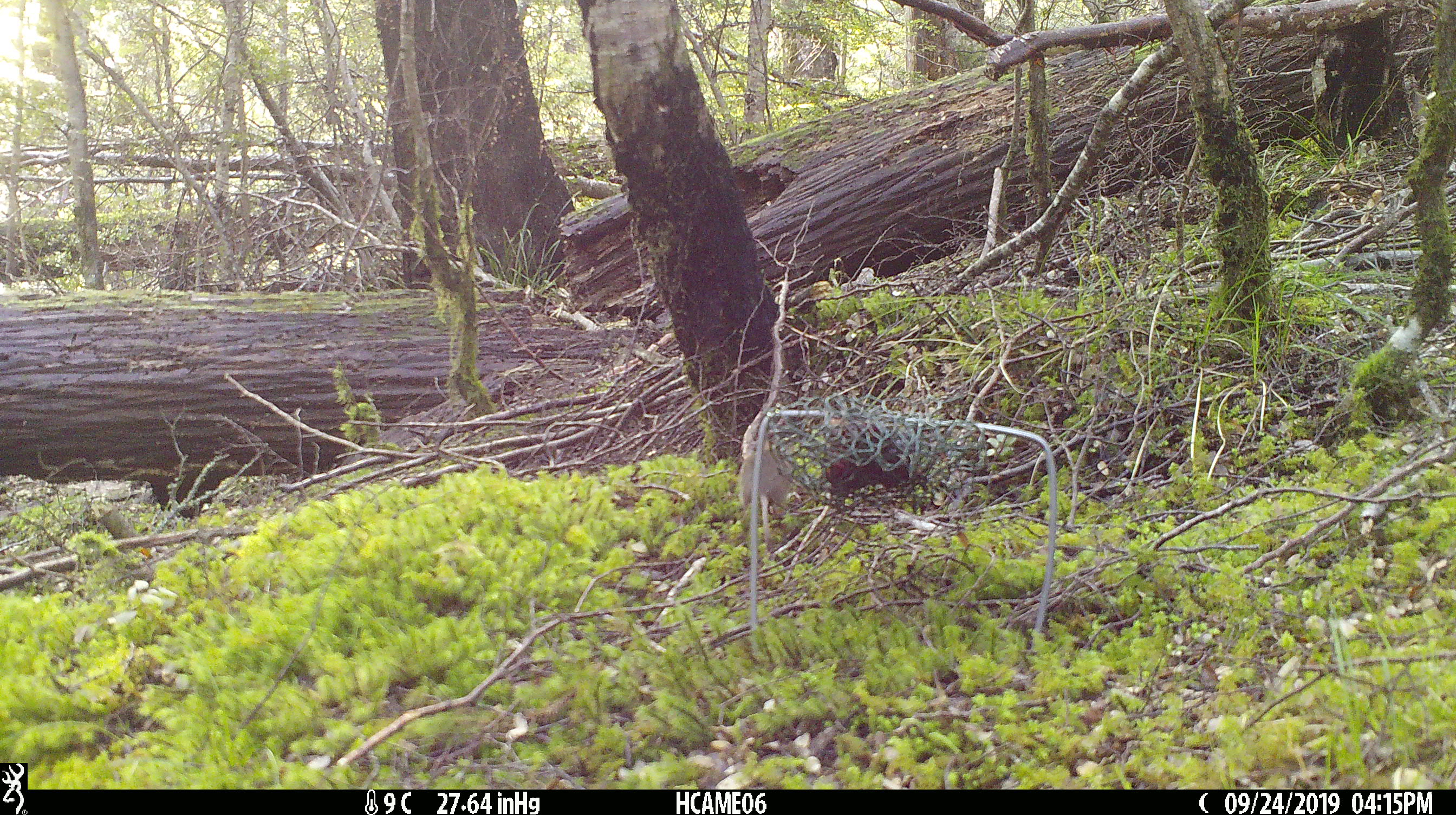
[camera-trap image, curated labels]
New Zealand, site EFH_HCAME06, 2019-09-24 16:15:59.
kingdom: Animalia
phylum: Chordata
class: Mammalia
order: Rodentia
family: Muridae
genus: Mus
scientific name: Mus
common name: mouse